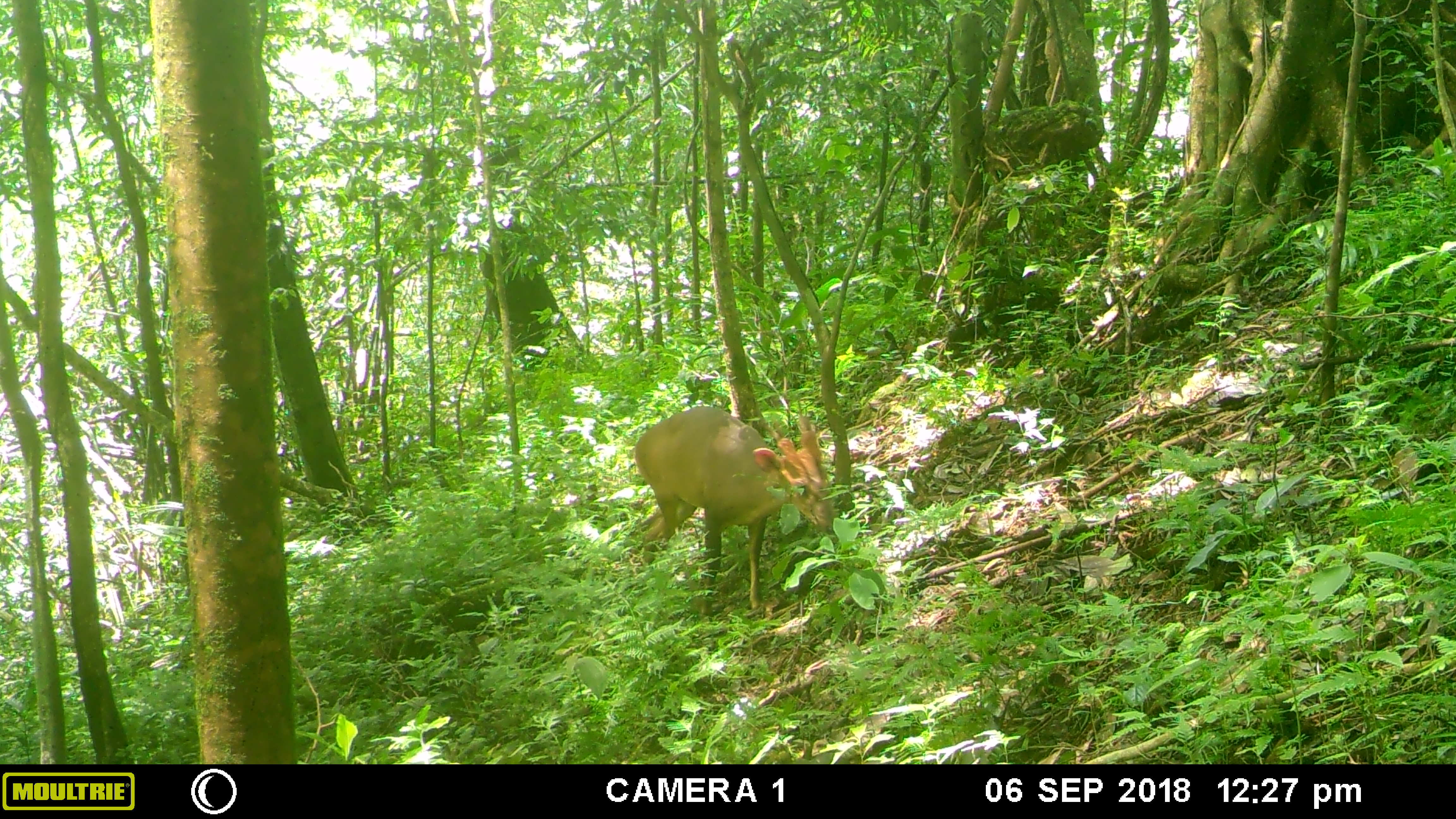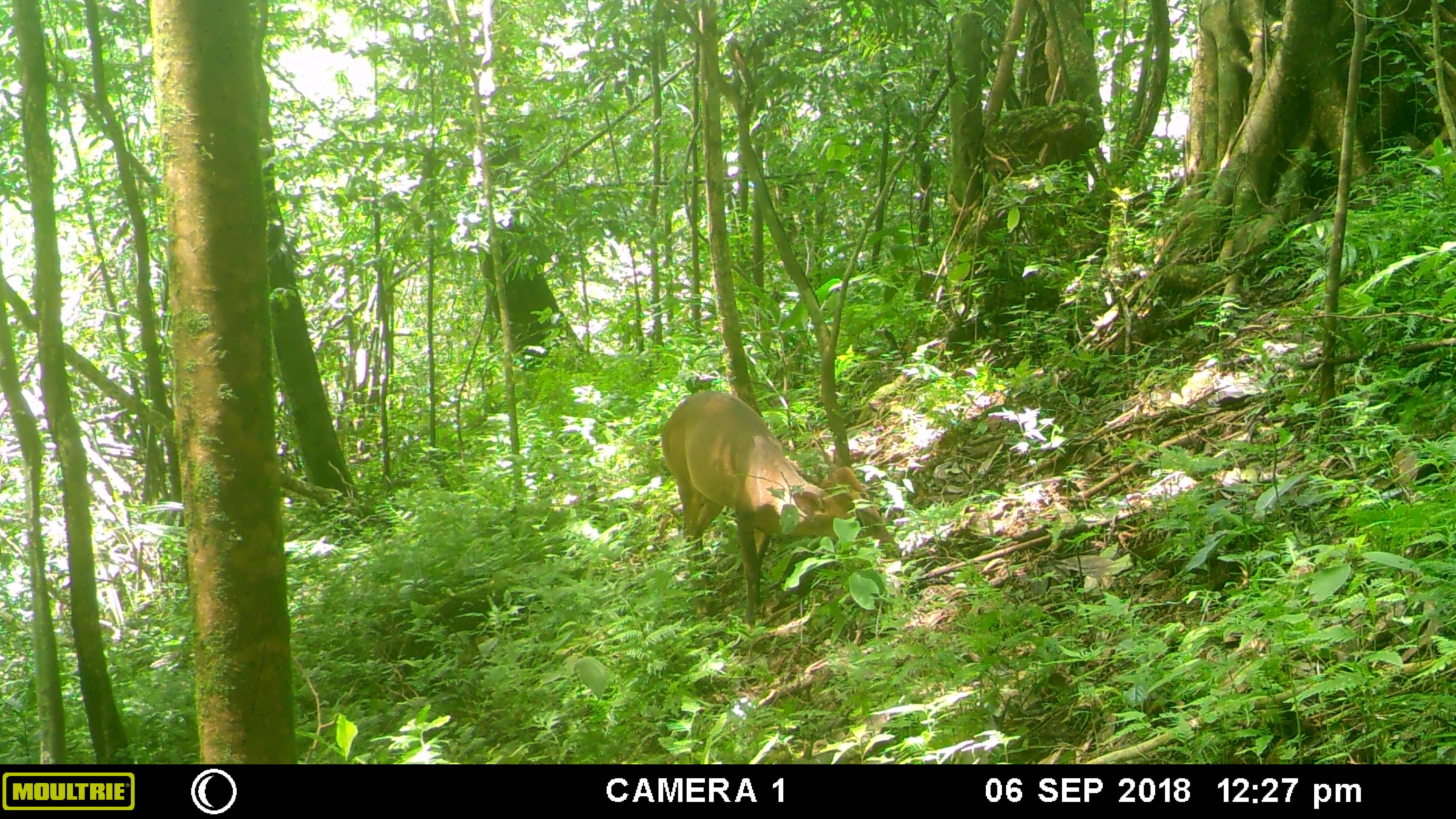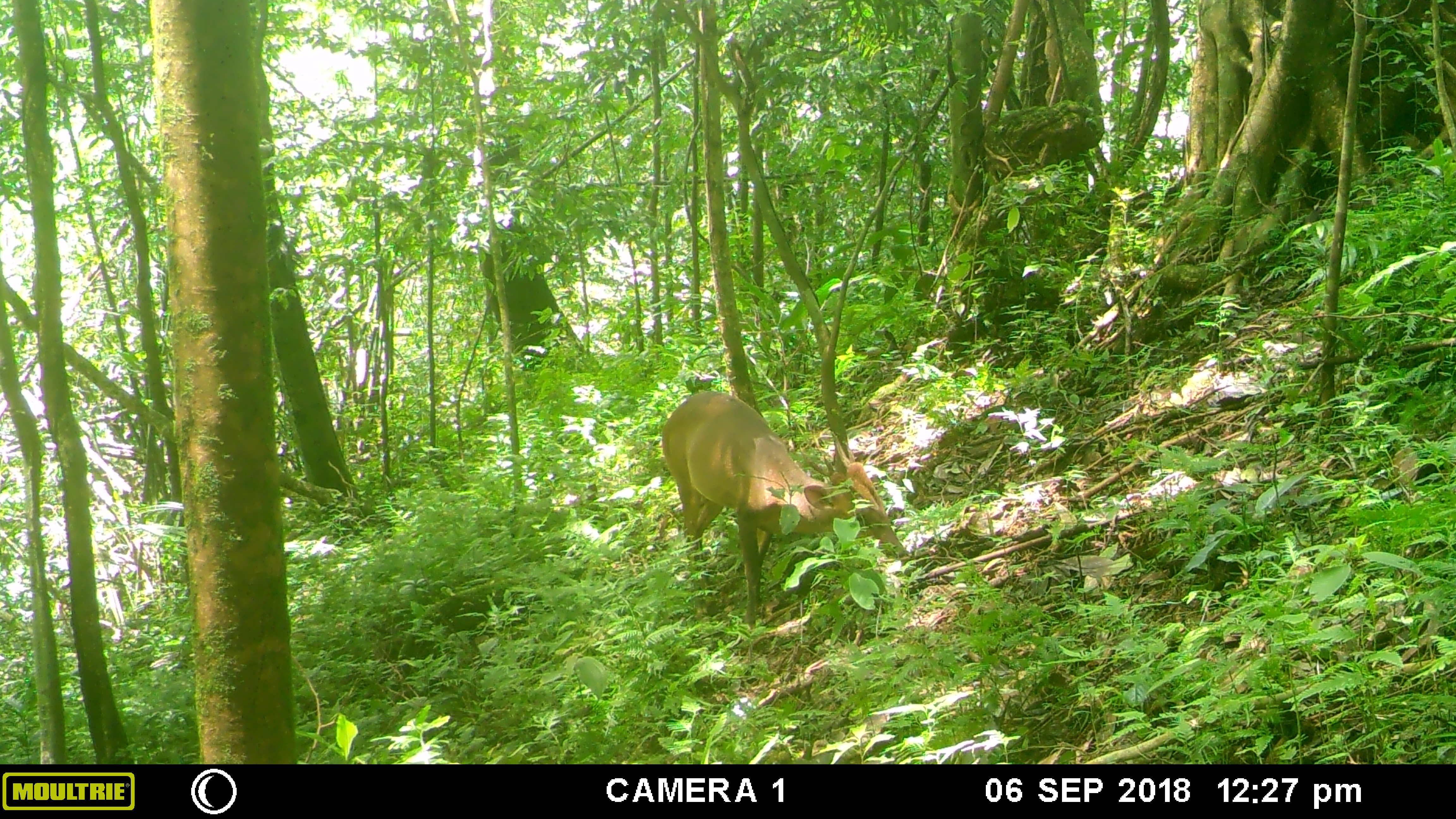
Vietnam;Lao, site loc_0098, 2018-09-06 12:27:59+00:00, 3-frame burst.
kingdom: Animalia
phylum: Chordata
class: Mammalia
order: Artiodactyla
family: Cervidae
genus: Muntiacus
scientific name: Muntiacus vuquangensis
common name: large-antlered muntjac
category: large antlered muntjac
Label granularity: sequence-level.